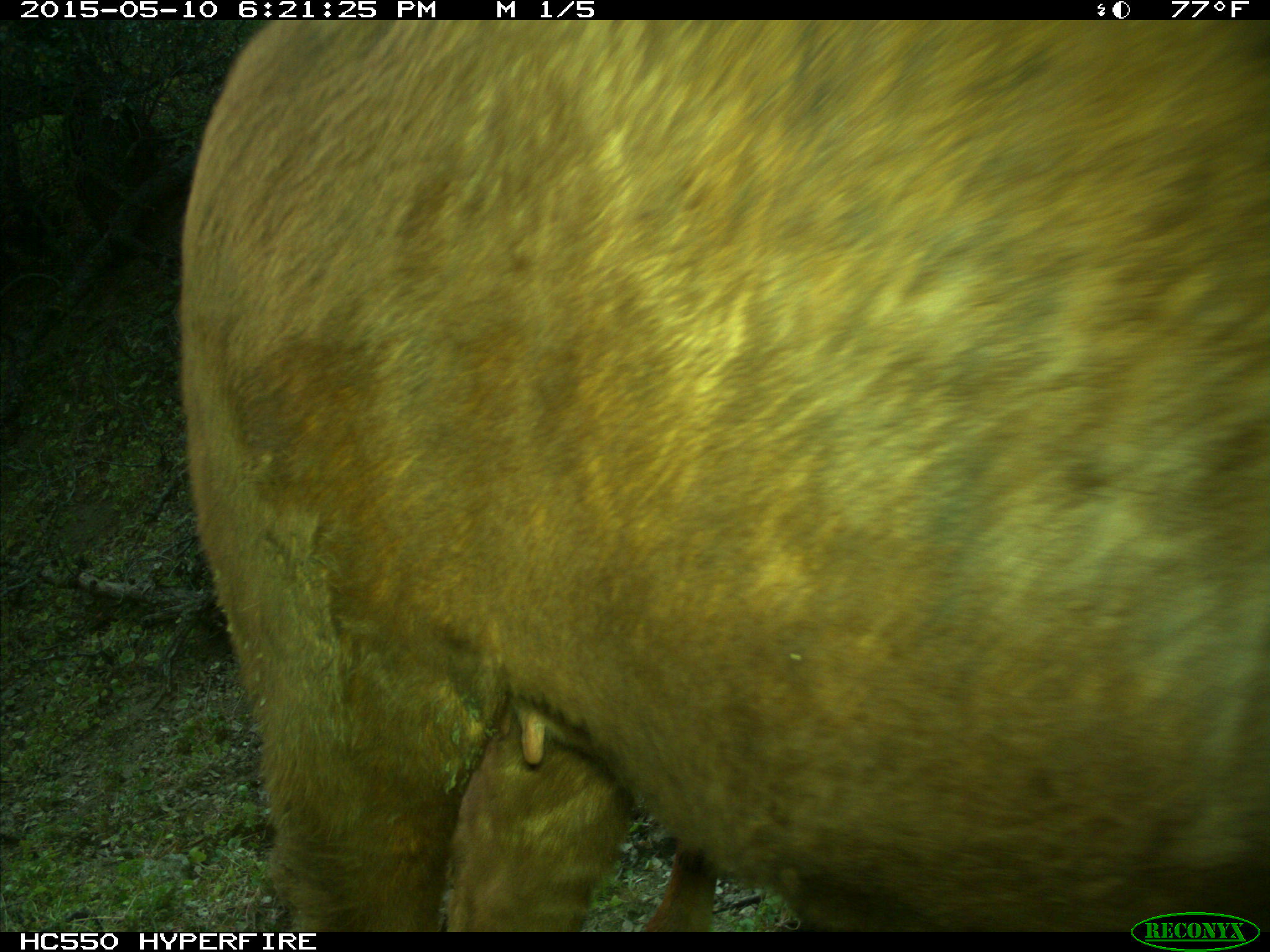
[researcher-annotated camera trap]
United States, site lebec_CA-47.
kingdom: Animalia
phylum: Chordata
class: Mammalia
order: Artiodactyla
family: Bovidae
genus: Bos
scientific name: Bos taurus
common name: domestic cow